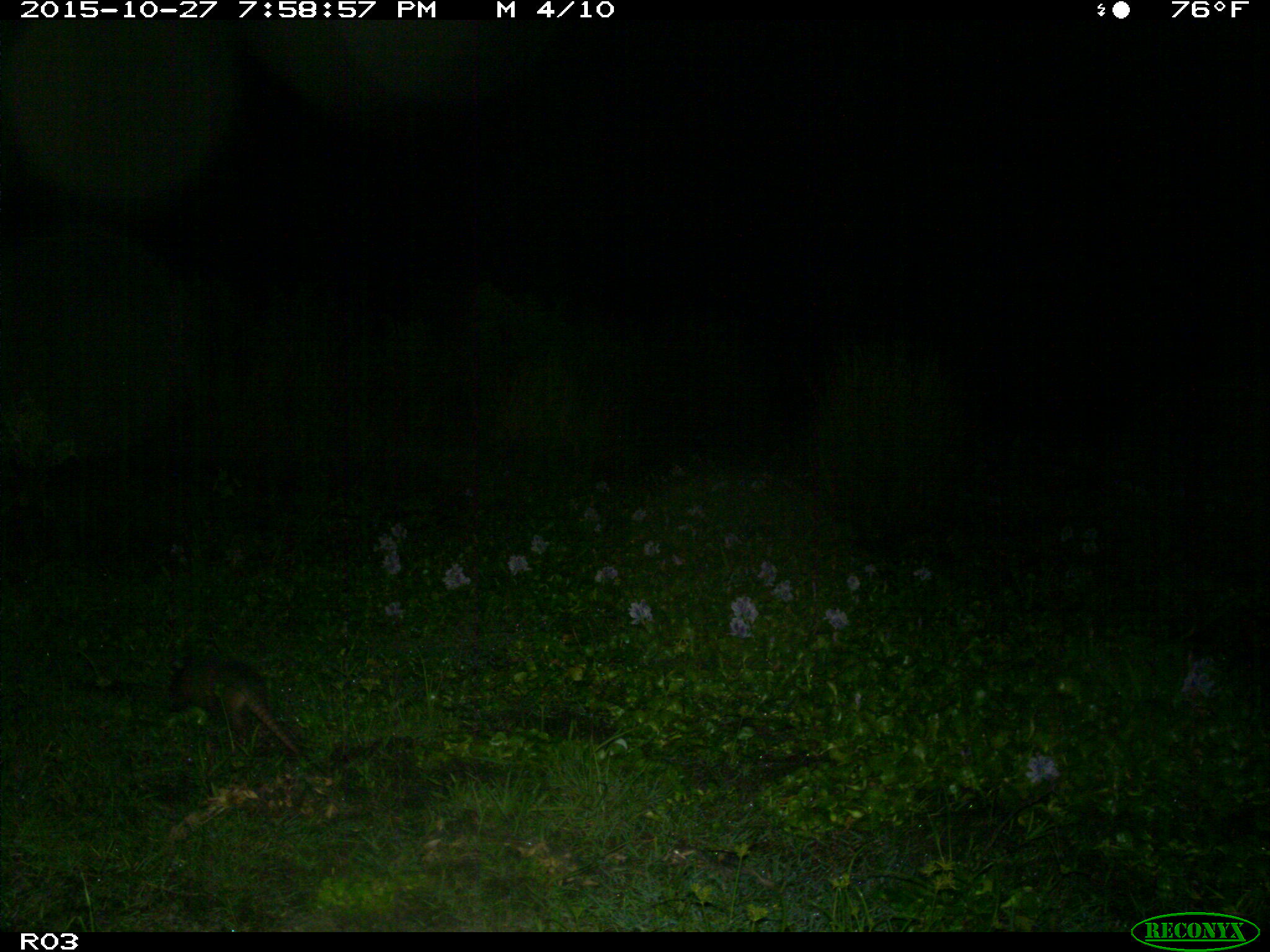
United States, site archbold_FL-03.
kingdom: Animalia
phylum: Chordata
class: Mammalia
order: Cingulata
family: Dasypodidae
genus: Dasypus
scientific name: Dasypus novemcinctus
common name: nine-banded armadillo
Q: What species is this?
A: Dasypus novemcinctus (nine-banded armadillo).